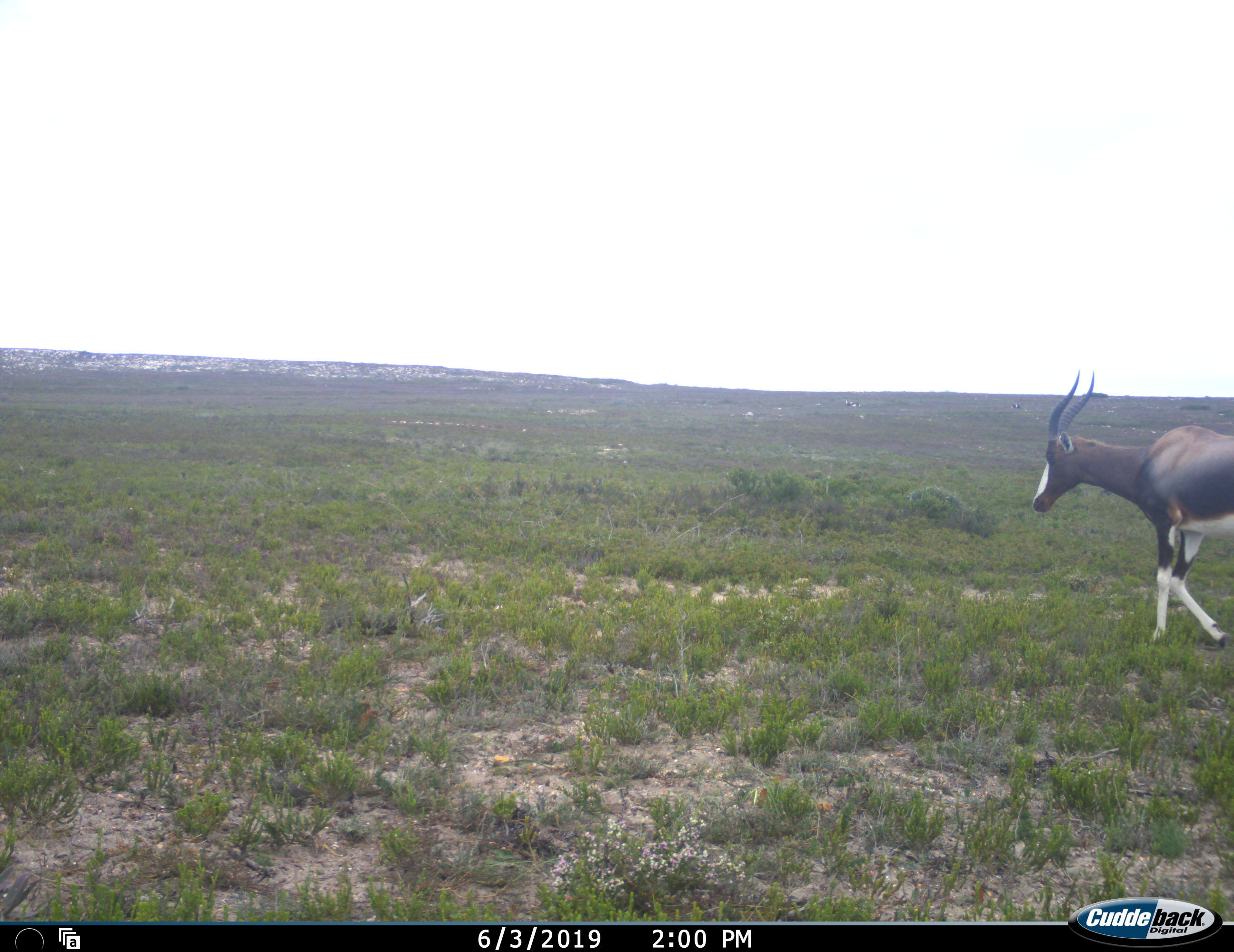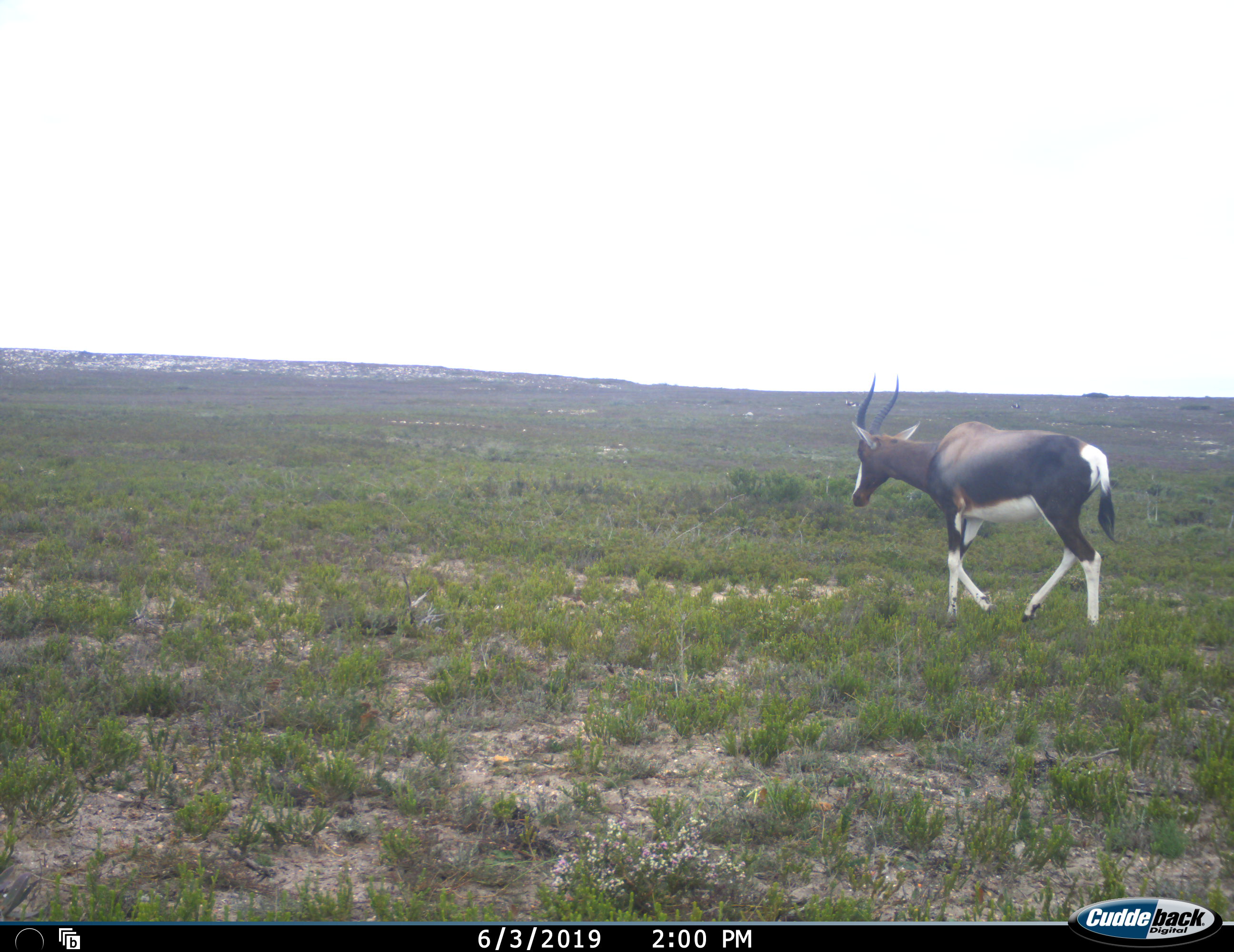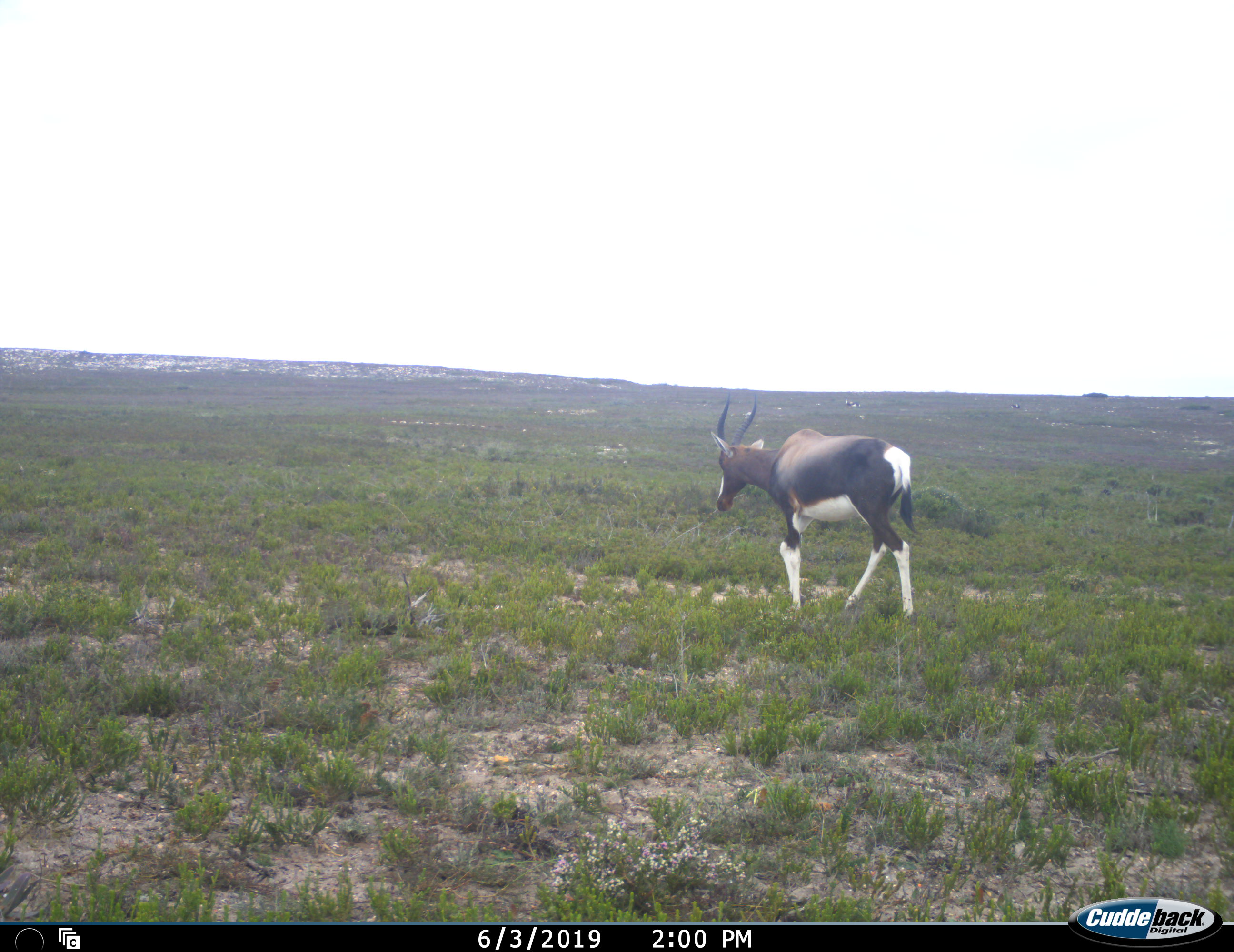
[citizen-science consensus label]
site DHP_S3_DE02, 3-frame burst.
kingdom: Animalia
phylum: Chordata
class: Mammalia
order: Artiodactyla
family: Bovidae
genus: Damaliscus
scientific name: Damaliscus pygargus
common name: bontebok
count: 1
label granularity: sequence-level